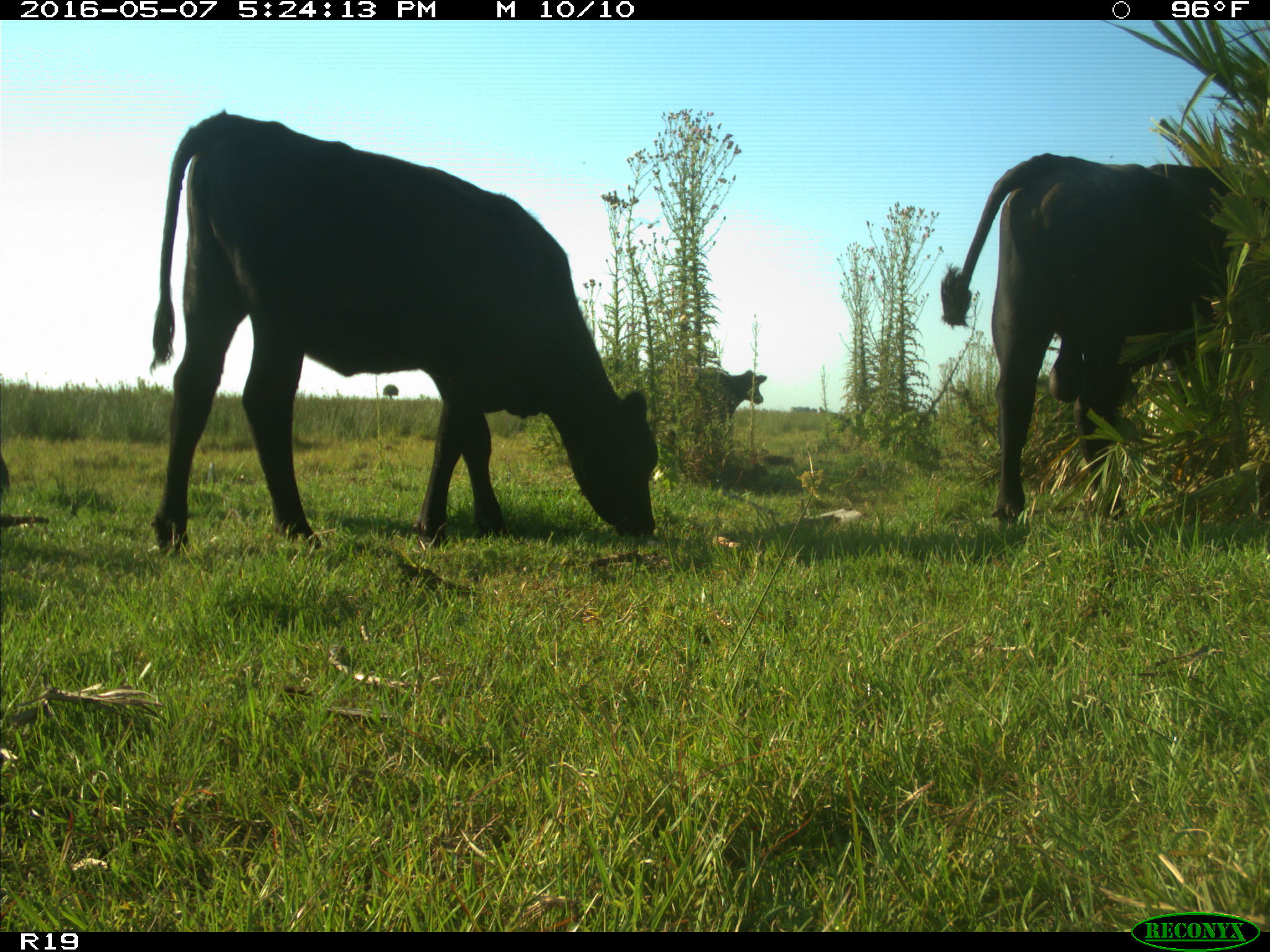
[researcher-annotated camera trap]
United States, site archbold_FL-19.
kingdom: Animalia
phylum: Chordata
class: Mammalia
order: Artiodactyla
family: Bovidae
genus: Bos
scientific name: Bos taurus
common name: domestic cow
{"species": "Bos taurus (domestic cow)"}